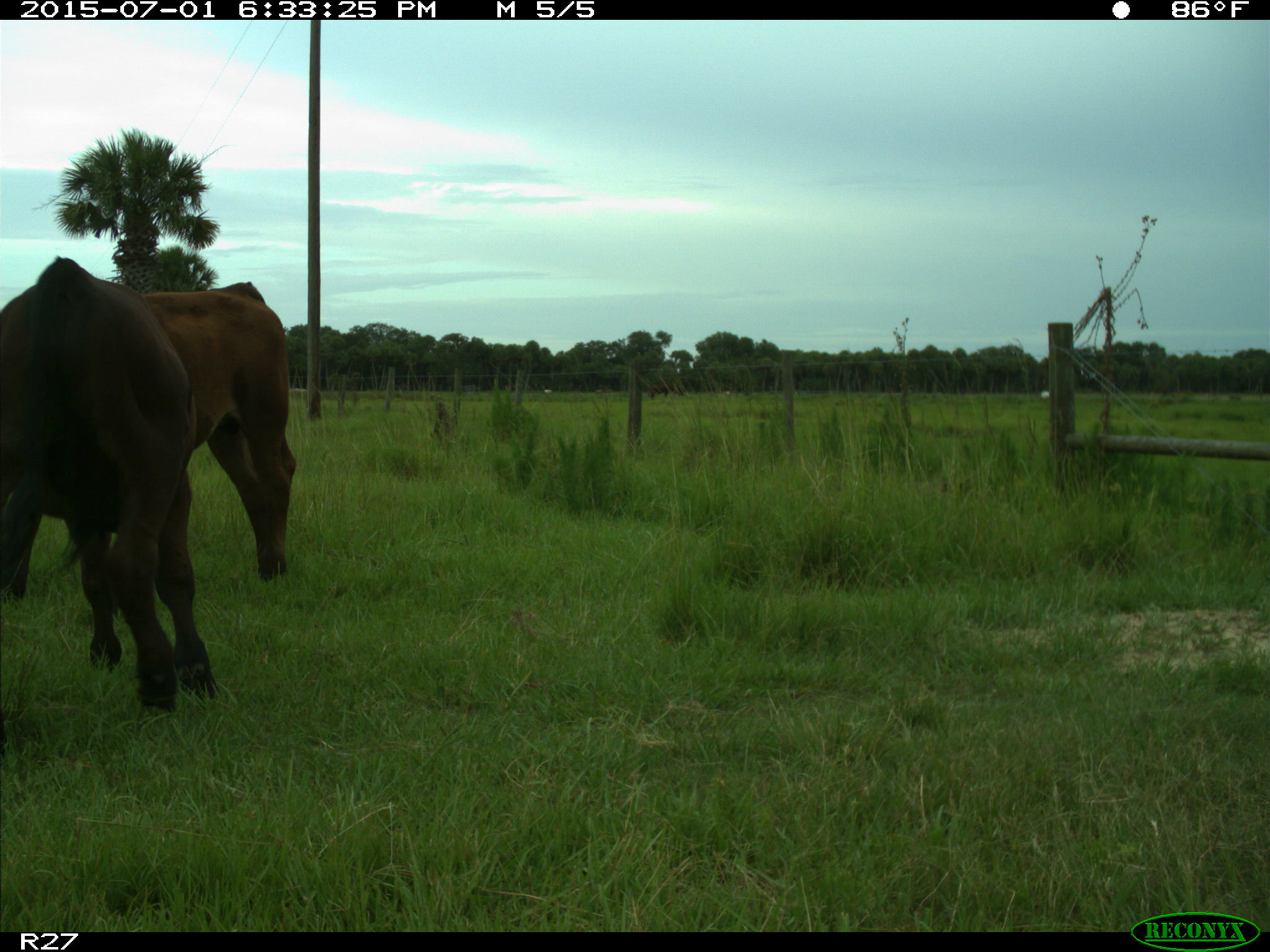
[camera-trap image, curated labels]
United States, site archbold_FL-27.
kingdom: Animalia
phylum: Chordata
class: Mammalia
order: Artiodactyla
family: Bovidae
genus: Bos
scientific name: Bos taurus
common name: domestic cow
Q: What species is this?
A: Bos taurus (domestic cow).